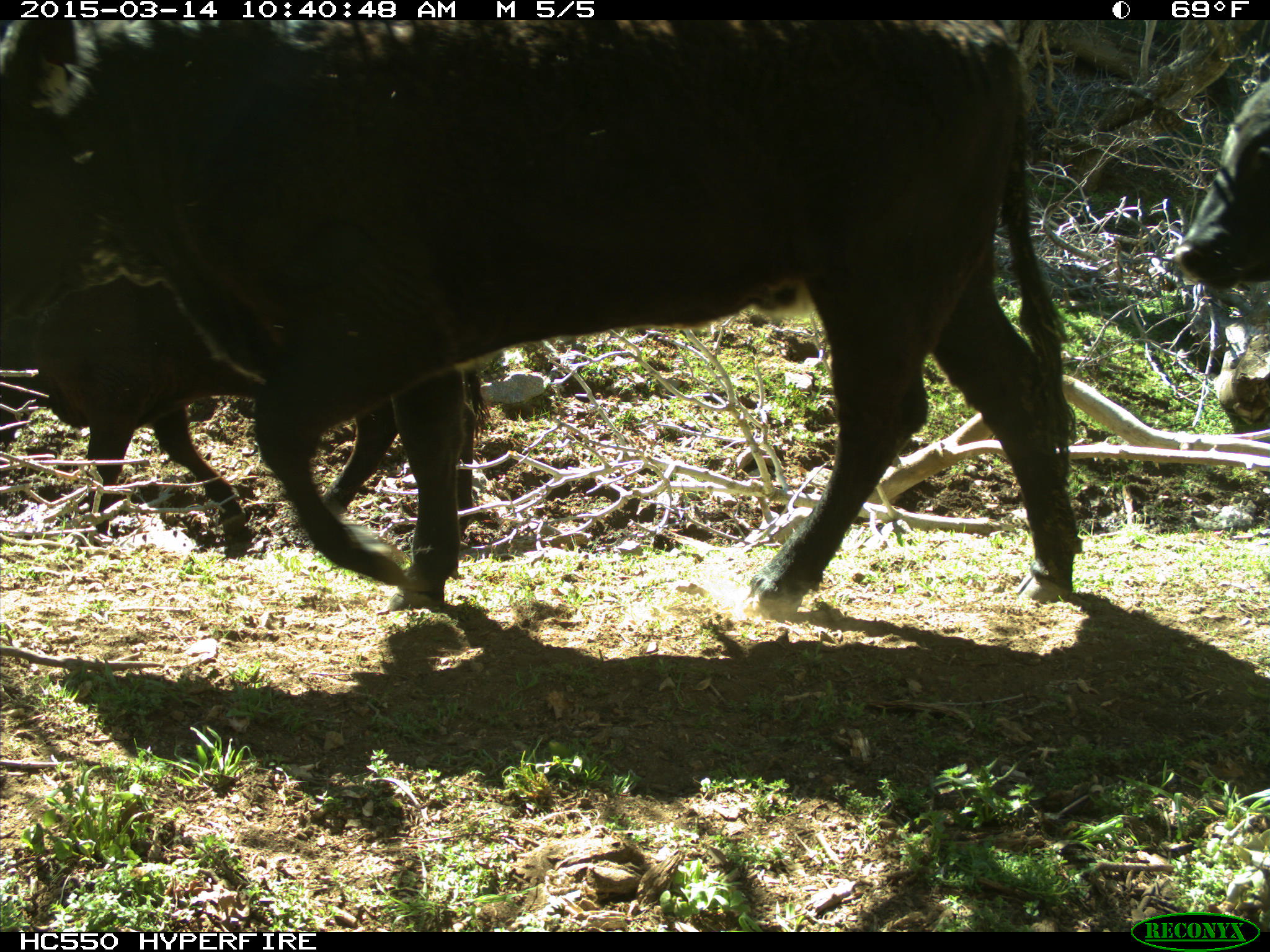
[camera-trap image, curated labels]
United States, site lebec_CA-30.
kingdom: Animalia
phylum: Chordata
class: Mammalia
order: Artiodactyla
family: Bovidae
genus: Bos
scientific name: Bos taurus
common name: domestic cow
Bos taurus (domestic cow).